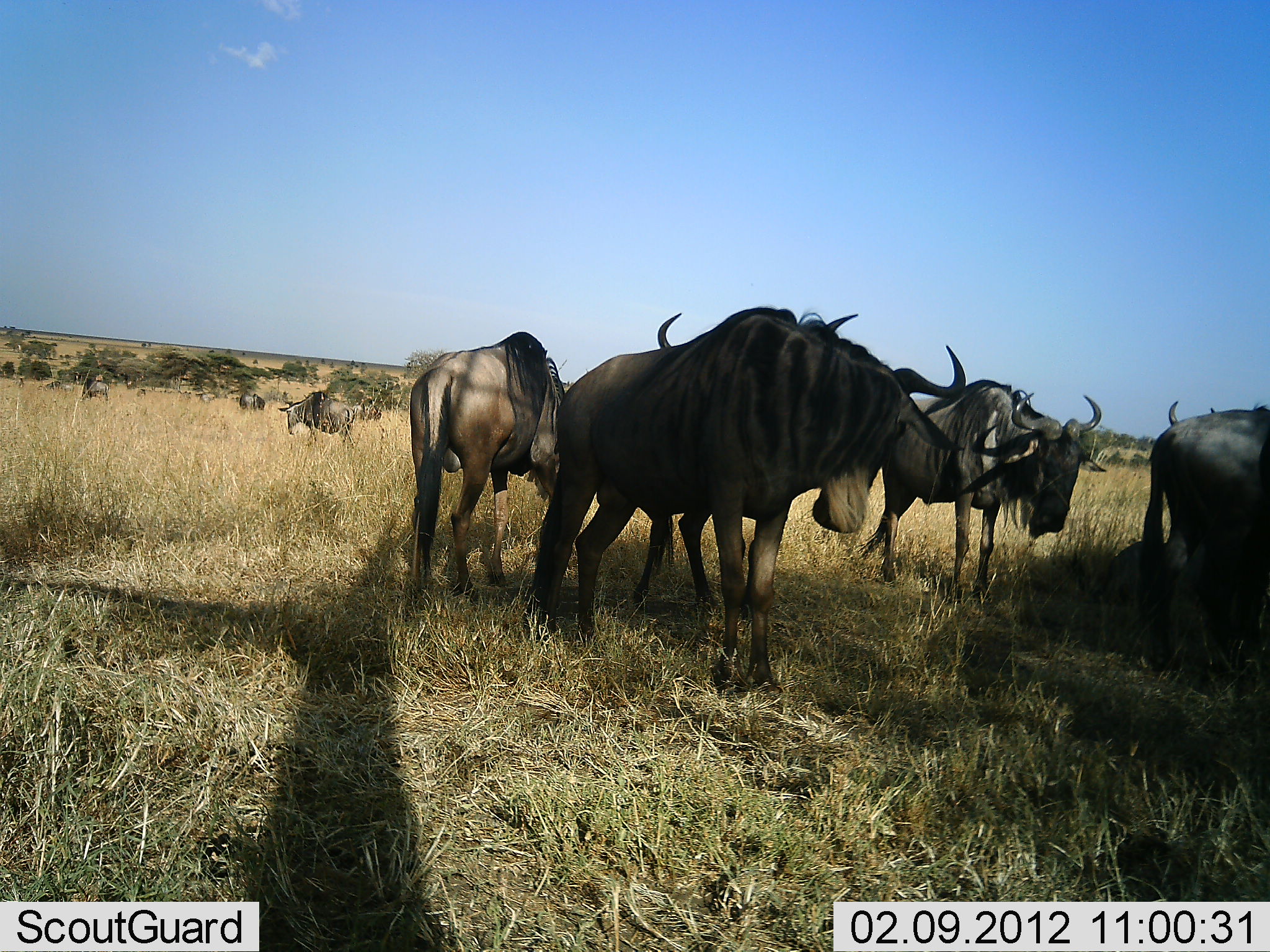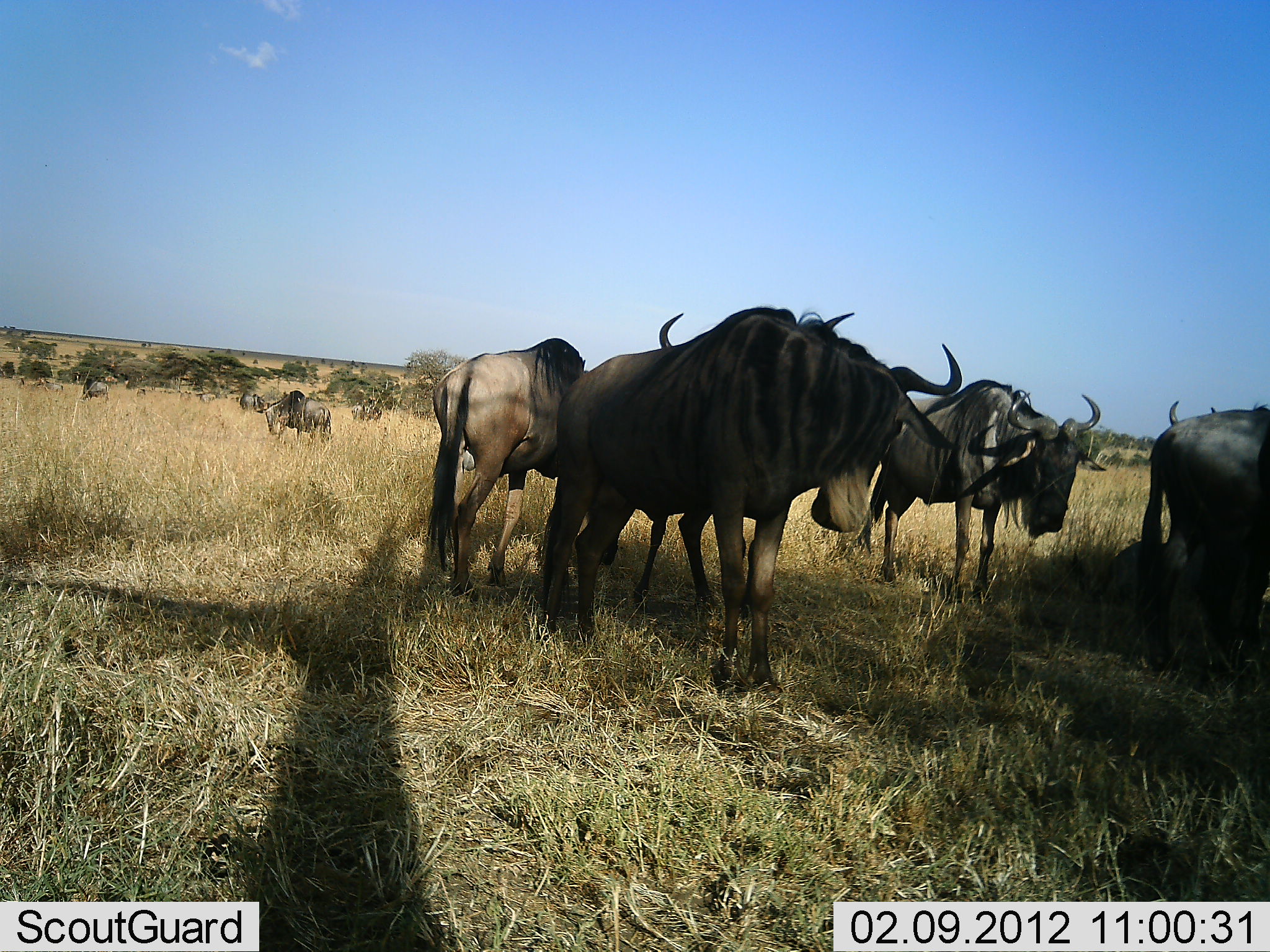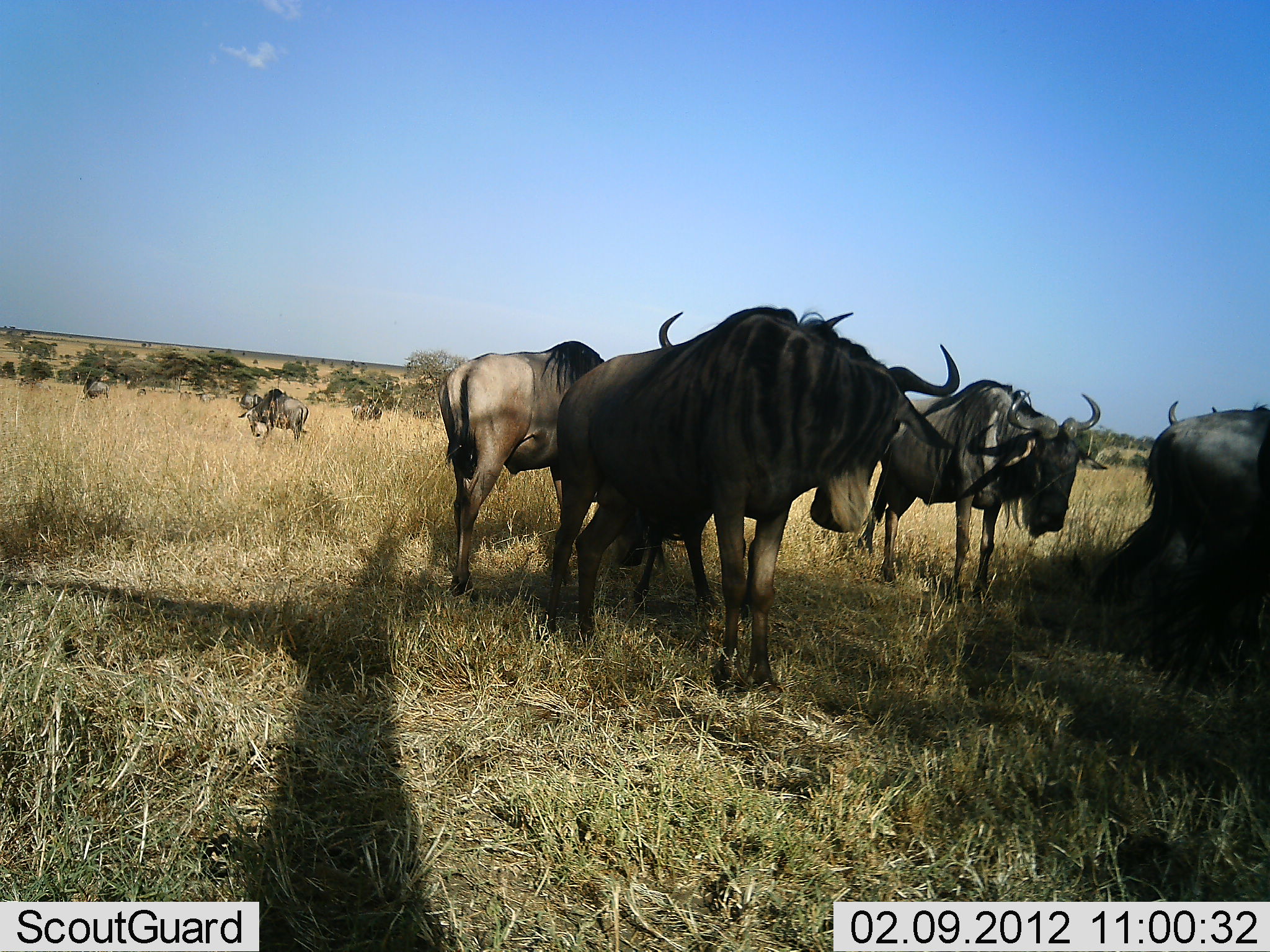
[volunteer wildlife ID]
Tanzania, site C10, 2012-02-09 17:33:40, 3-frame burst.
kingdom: Animalia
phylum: Chordata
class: Mammalia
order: Artiodactyla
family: Bovidae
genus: Connochaetes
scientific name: Connochaetes taurinus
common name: blue wildebeest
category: wildebeest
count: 10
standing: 80%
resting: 7%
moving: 53%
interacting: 0%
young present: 0%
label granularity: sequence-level